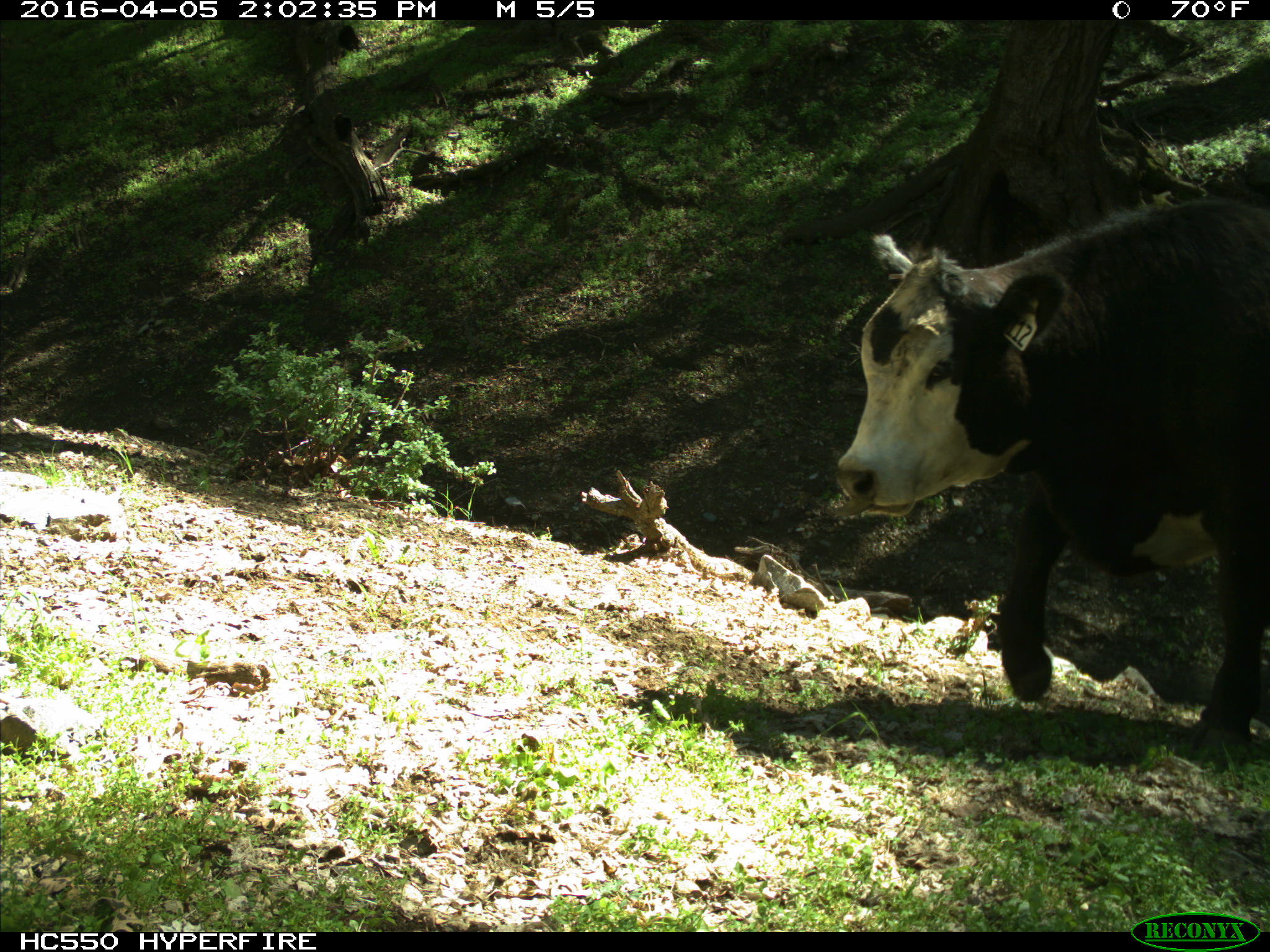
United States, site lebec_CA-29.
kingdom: Animalia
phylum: Chordata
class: Mammalia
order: Artiodactyla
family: Bovidae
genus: Bos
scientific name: Bos taurus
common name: domestic cow